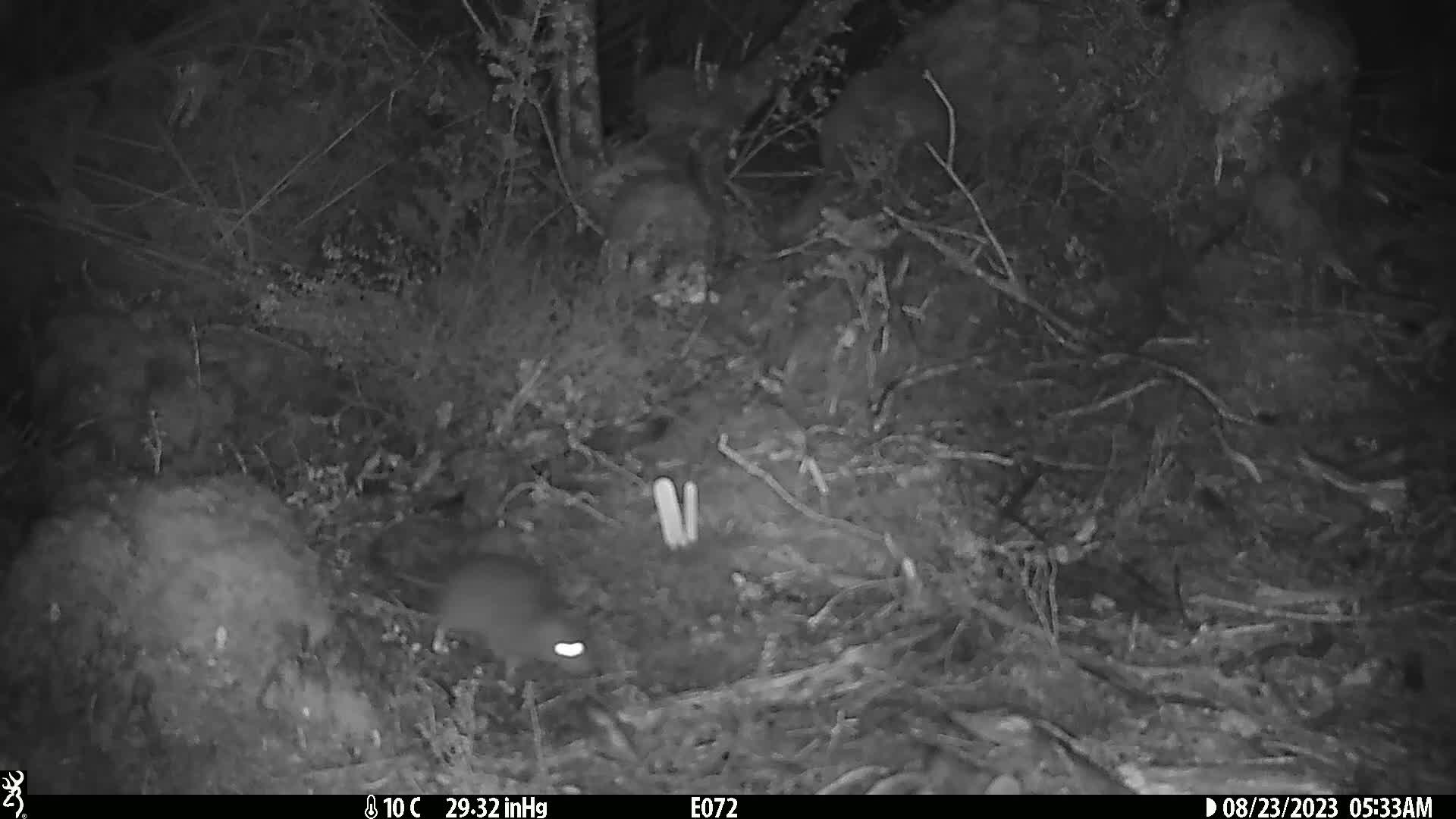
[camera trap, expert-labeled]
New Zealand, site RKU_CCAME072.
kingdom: Animalia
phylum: Chordata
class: Mammalia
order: Rodentia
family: Muridae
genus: Rattus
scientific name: Rattus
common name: rat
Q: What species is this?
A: Rat (Rattus).